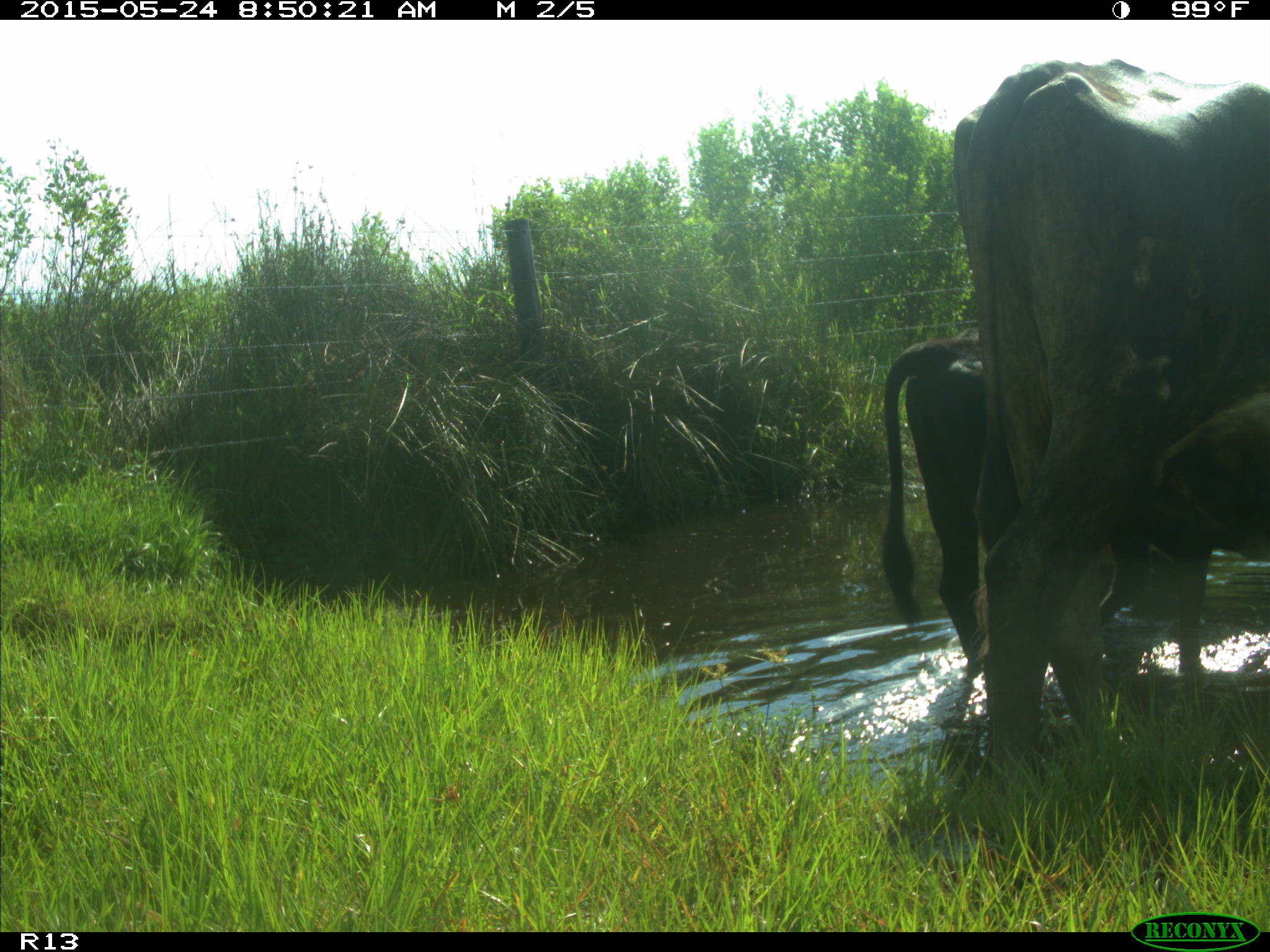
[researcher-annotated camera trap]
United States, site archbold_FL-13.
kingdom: Animalia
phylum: Chordata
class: Mammalia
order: Artiodactyla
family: Bovidae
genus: Bos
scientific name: Bos taurus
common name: domestic cow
Bos taurus (domestic cow).